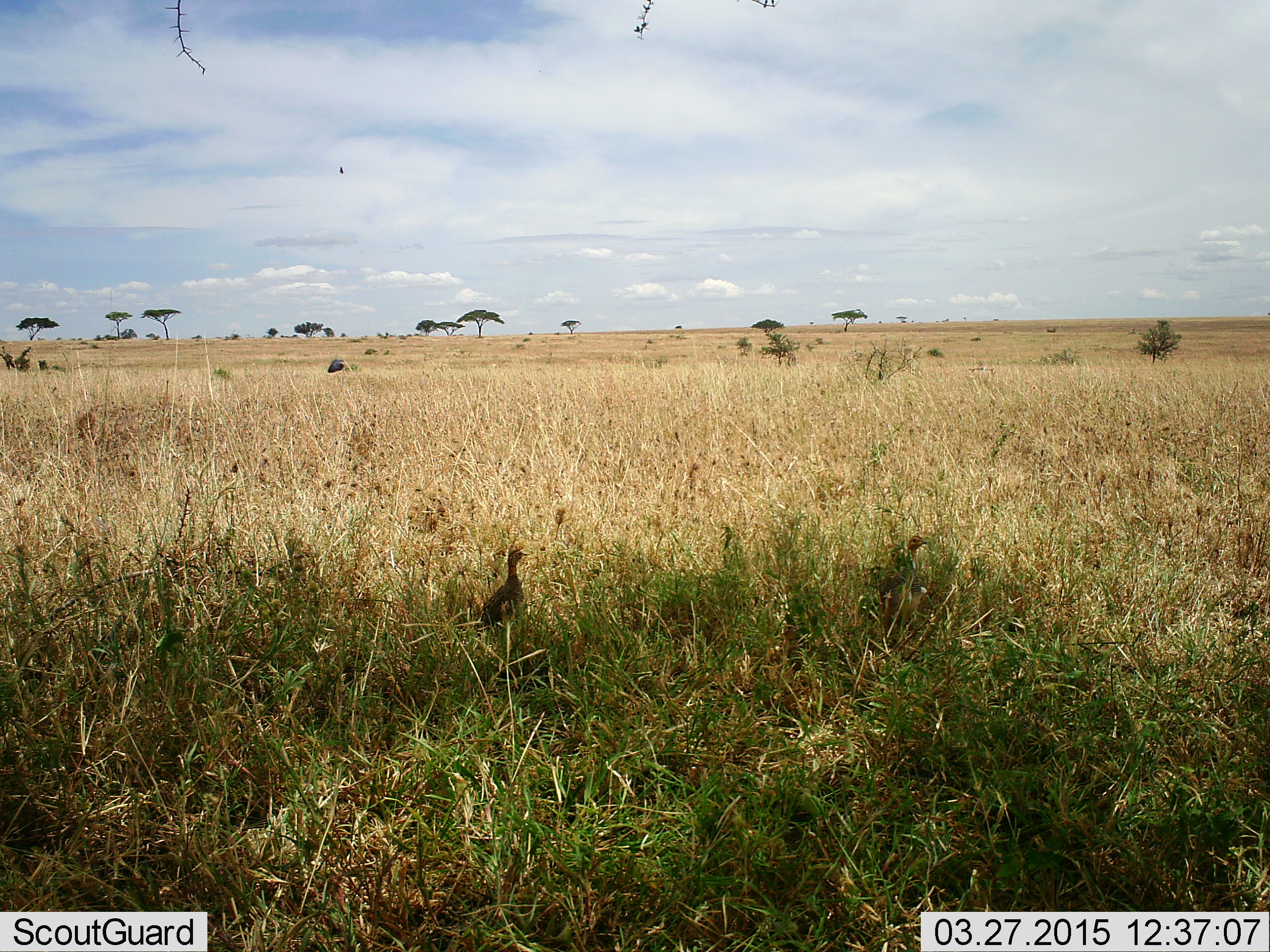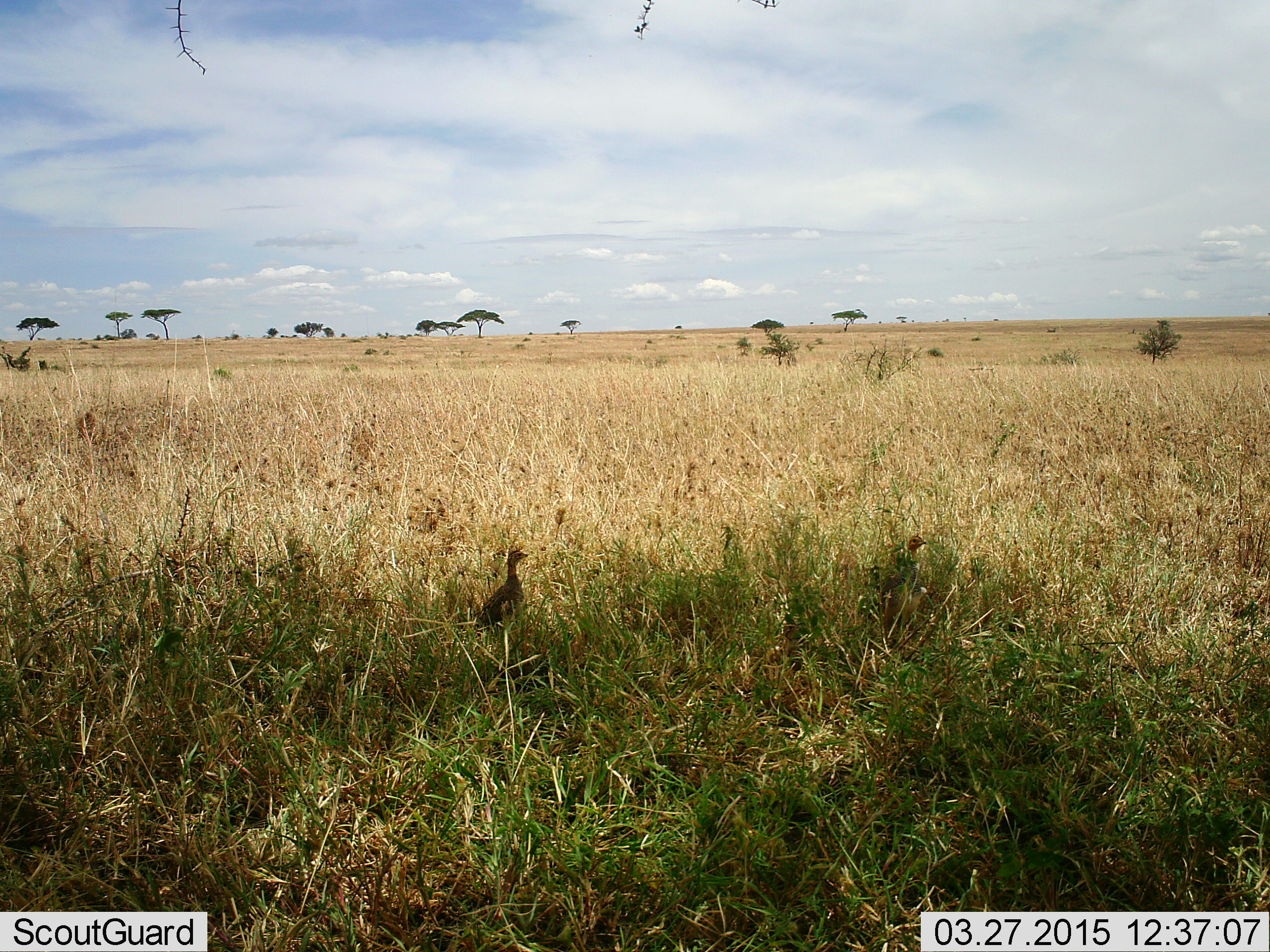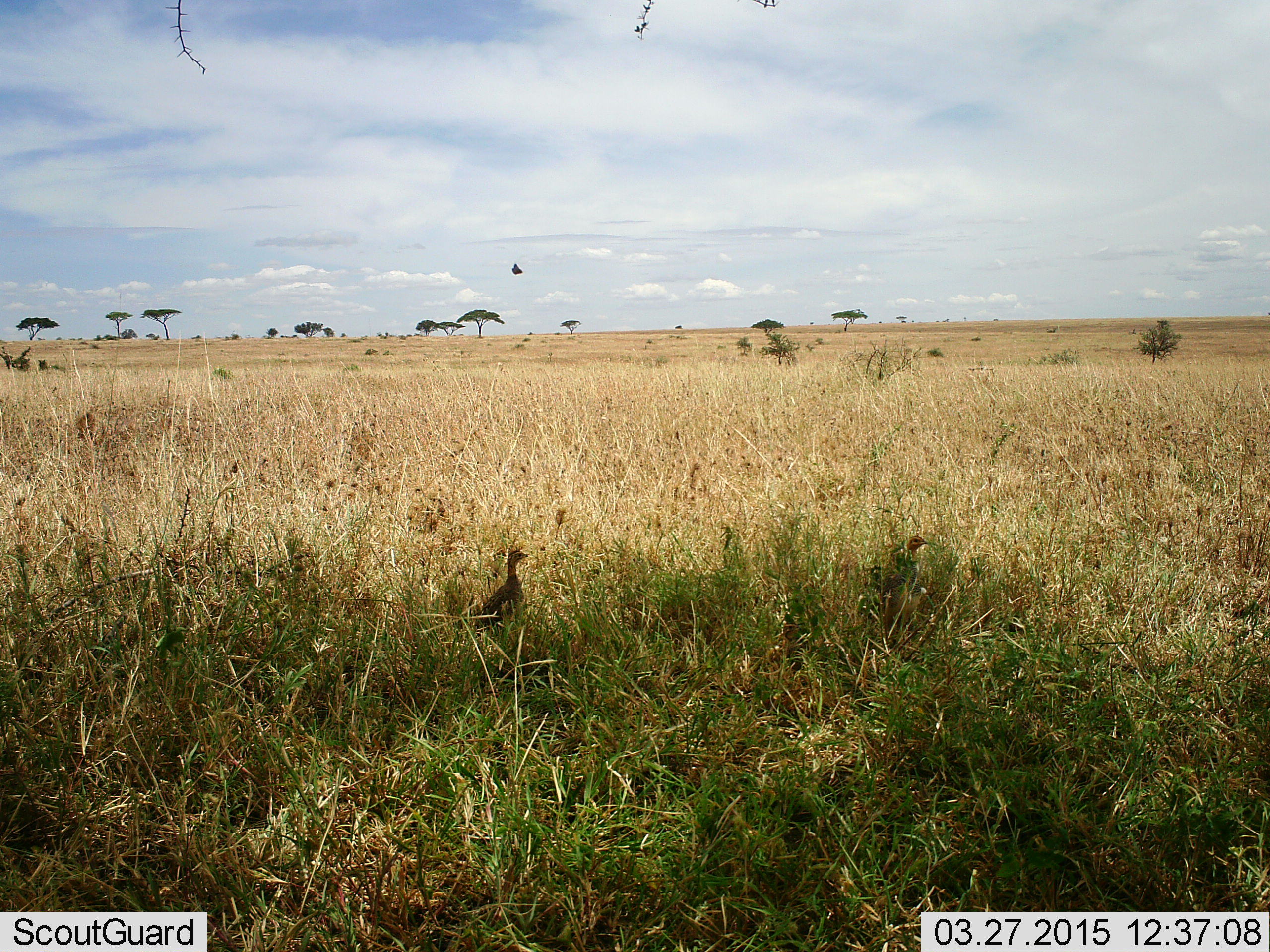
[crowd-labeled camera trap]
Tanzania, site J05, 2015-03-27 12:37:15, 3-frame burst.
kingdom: Animalia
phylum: Chordata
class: Aves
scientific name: Aves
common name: bird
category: otherbird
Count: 1.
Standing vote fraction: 88%.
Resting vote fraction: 0%.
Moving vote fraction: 24%.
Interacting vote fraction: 0%.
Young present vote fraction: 0%.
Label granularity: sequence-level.